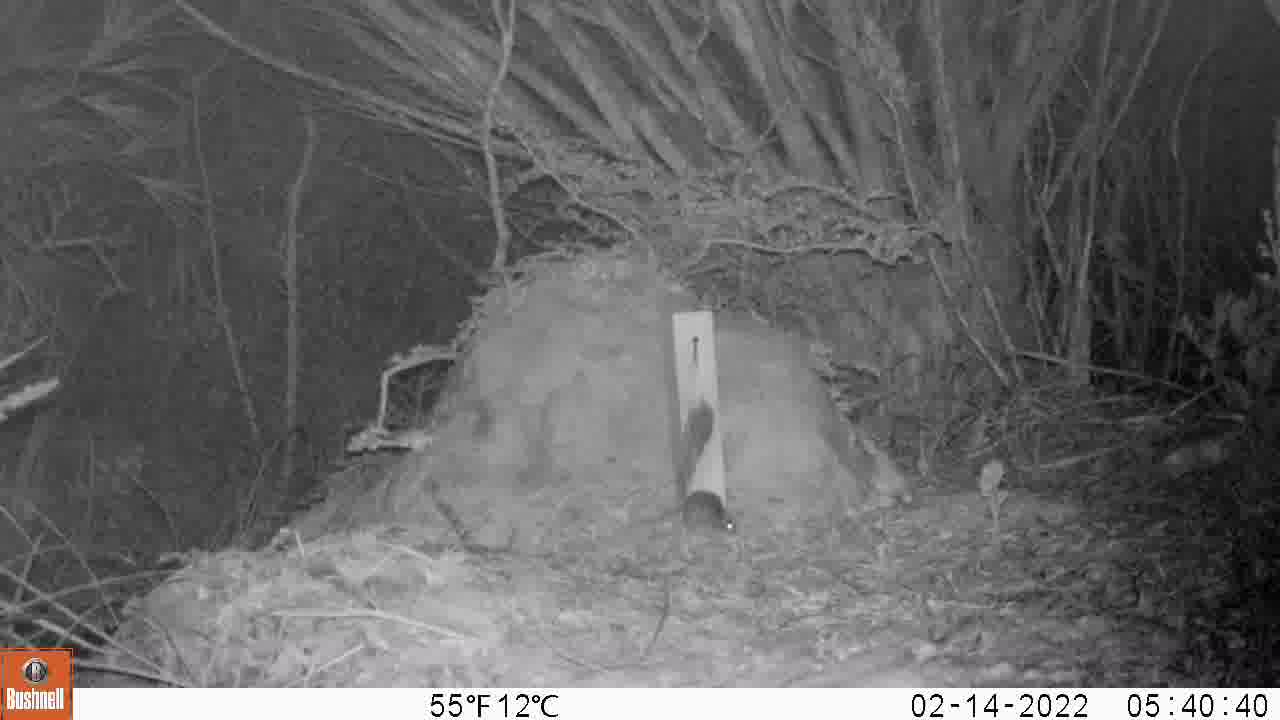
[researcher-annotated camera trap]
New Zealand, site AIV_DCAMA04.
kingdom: Animalia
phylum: Chordata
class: Mammalia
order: Rodentia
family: Muridae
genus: Mus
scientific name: Mus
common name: mouse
Mouse (Mus).